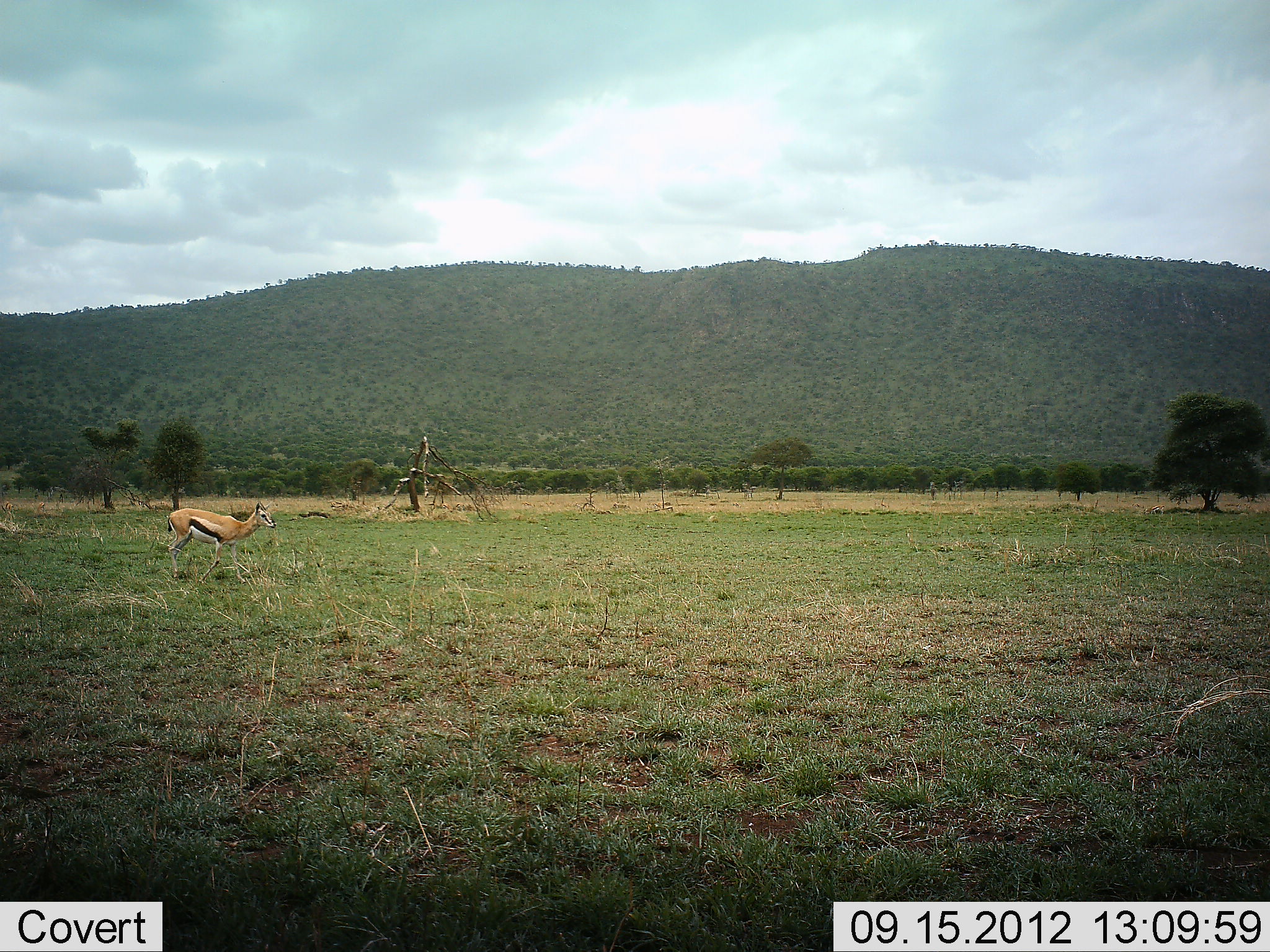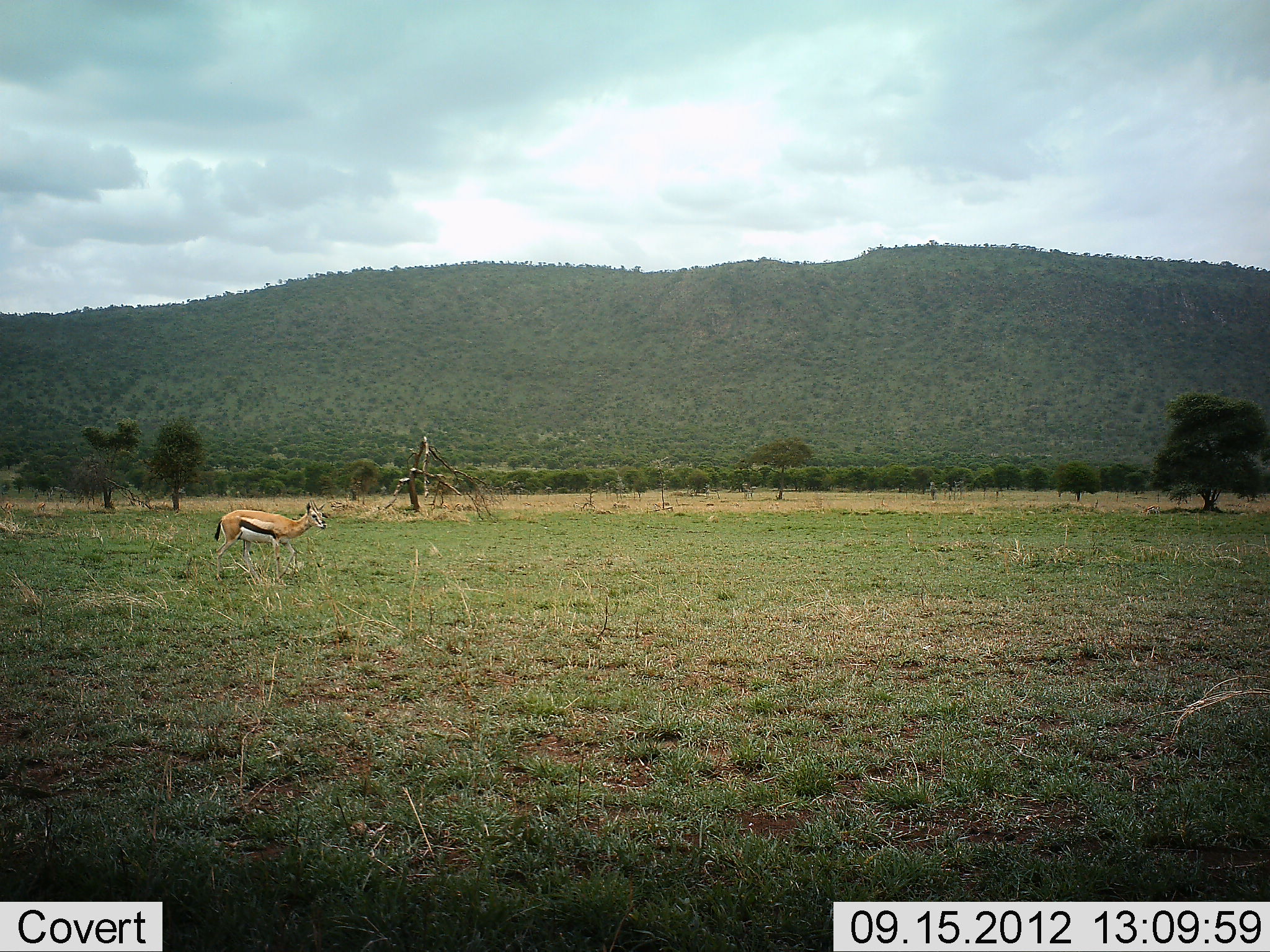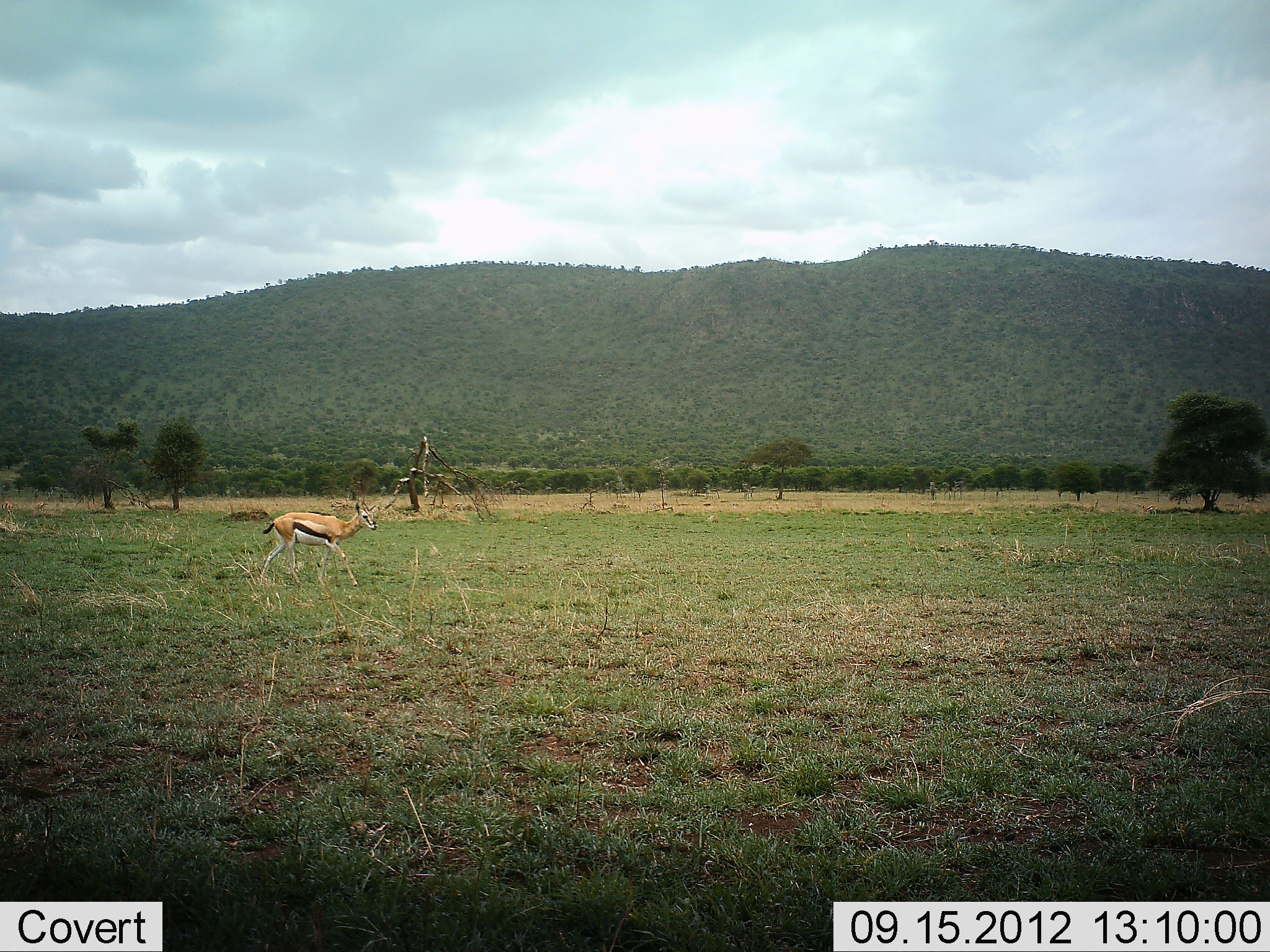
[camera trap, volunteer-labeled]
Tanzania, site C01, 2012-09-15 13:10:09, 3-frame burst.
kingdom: Animalia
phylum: Chordata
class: Mammalia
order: Artiodactyla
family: Bovidae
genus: Eudorcas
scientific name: Eudorcas thomsonii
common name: thomson's gazelle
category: gazellethomsons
Gazellethomsons (thomson's gazelle) (Eudorcas thomsonii), count 1. Behavior (volunteer vote fractions): standing 40%, resting 0%, moving 60%, interacting 0%. Young present (vote fraction): 0%. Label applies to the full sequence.